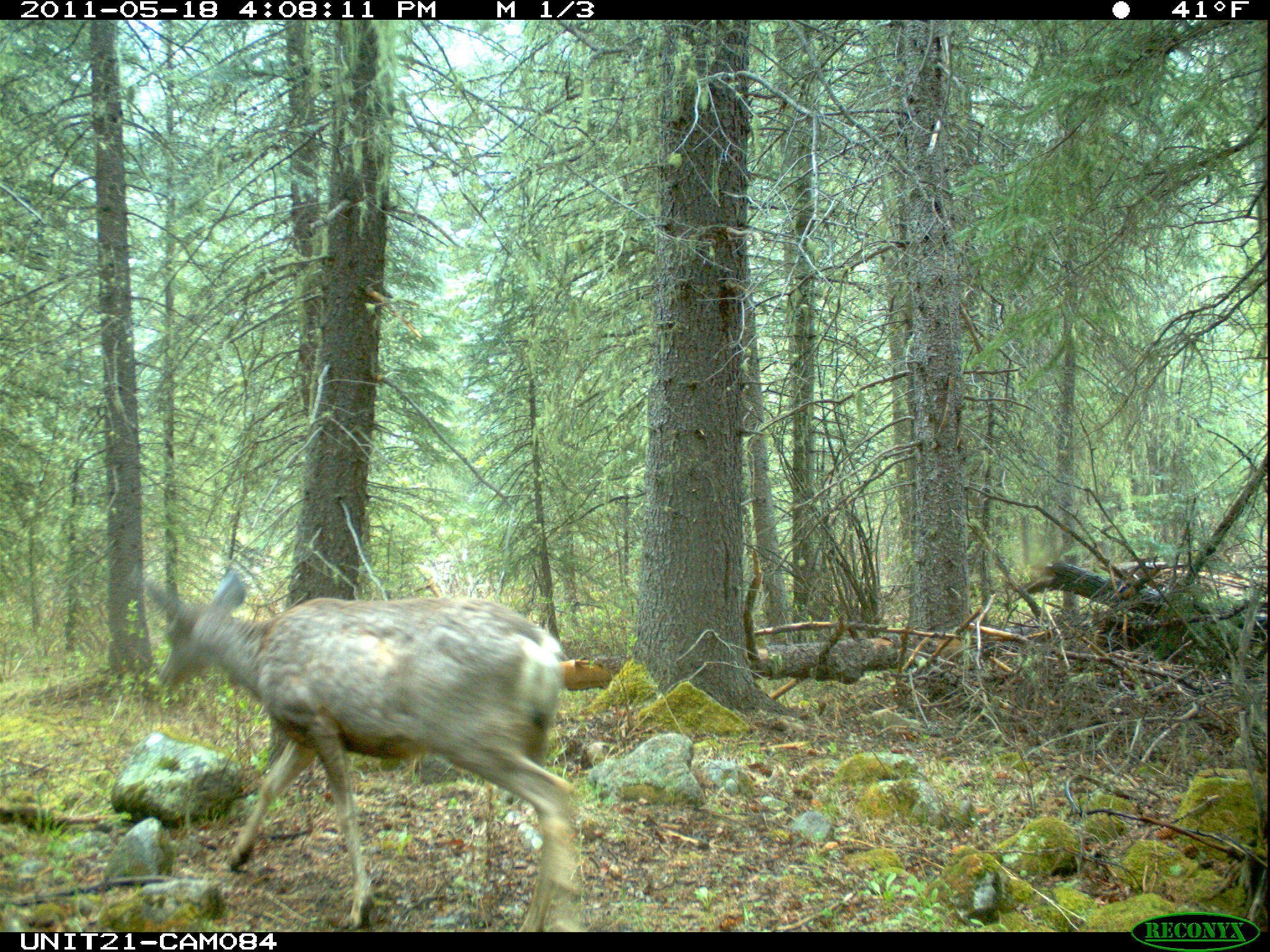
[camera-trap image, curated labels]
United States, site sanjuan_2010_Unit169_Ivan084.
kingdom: Animalia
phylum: Chordata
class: Mammalia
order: Artiodactyla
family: Cervidae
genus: Odocoileus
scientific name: Odocoileus hemionus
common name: mule deer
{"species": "Odocoileus hemionus (mule deer)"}